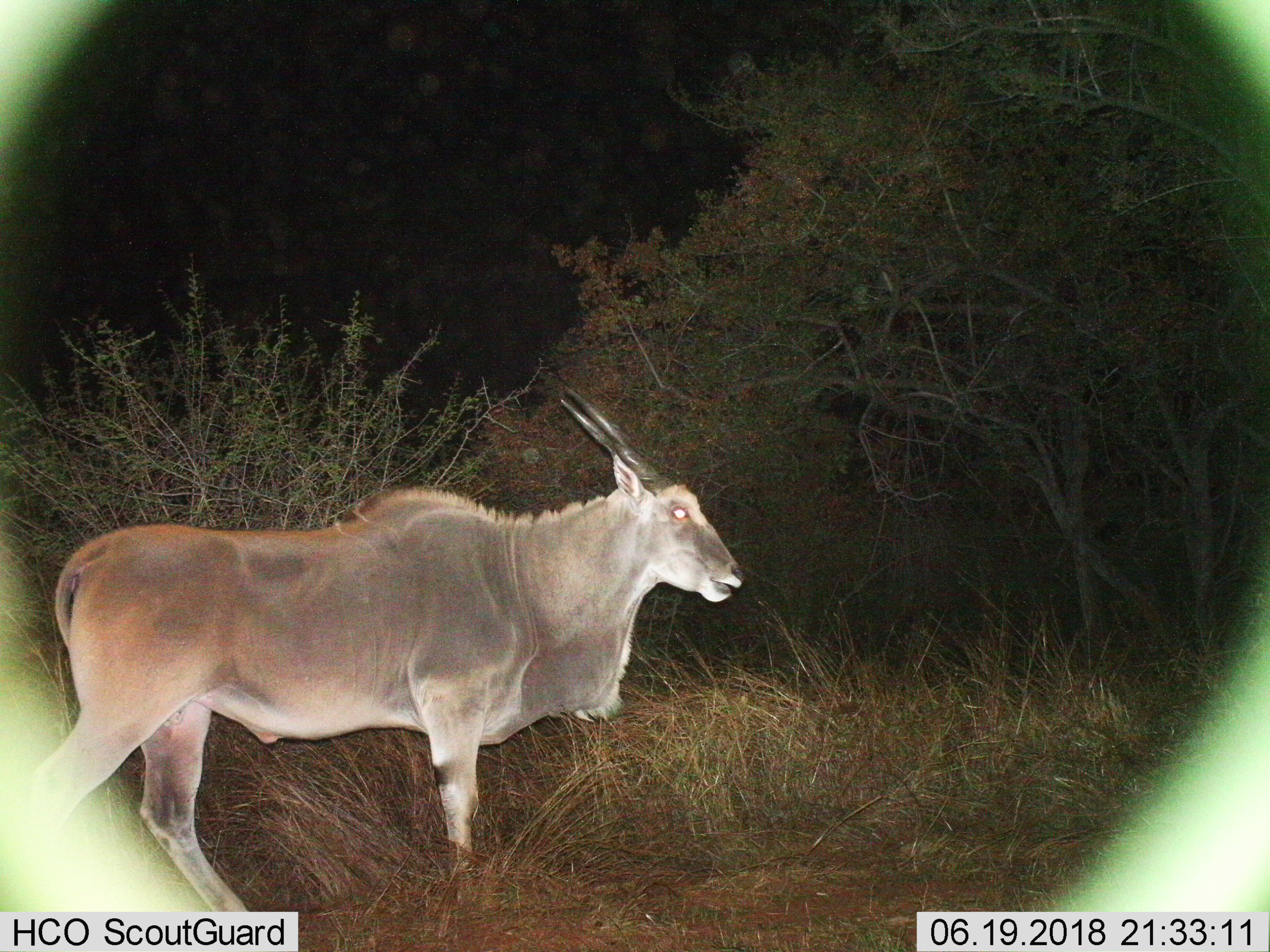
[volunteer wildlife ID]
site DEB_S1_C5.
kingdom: Animalia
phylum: Chordata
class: Mammalia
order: Artiodactyla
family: Bovidae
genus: Tragelaphus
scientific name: Tragelaphus oryx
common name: eland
Eland (Tragelaphus oryx), count 1. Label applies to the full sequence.